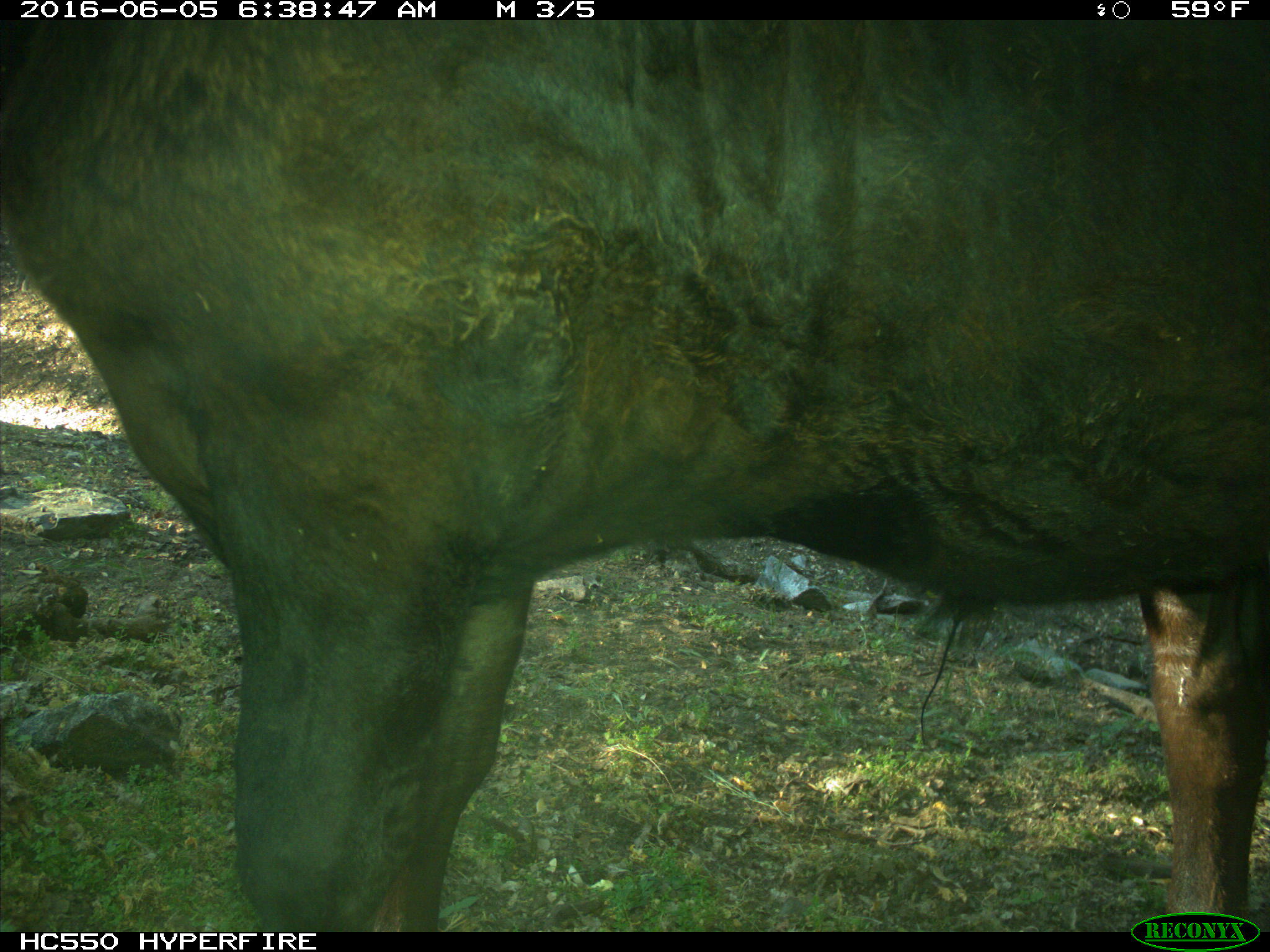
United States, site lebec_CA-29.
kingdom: Animalia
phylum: Chordata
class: Mammalia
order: Artiodactyla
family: Bovidae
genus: Bos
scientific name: Bos taurus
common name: domestic cow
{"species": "Bos taurus (domestic cow)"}